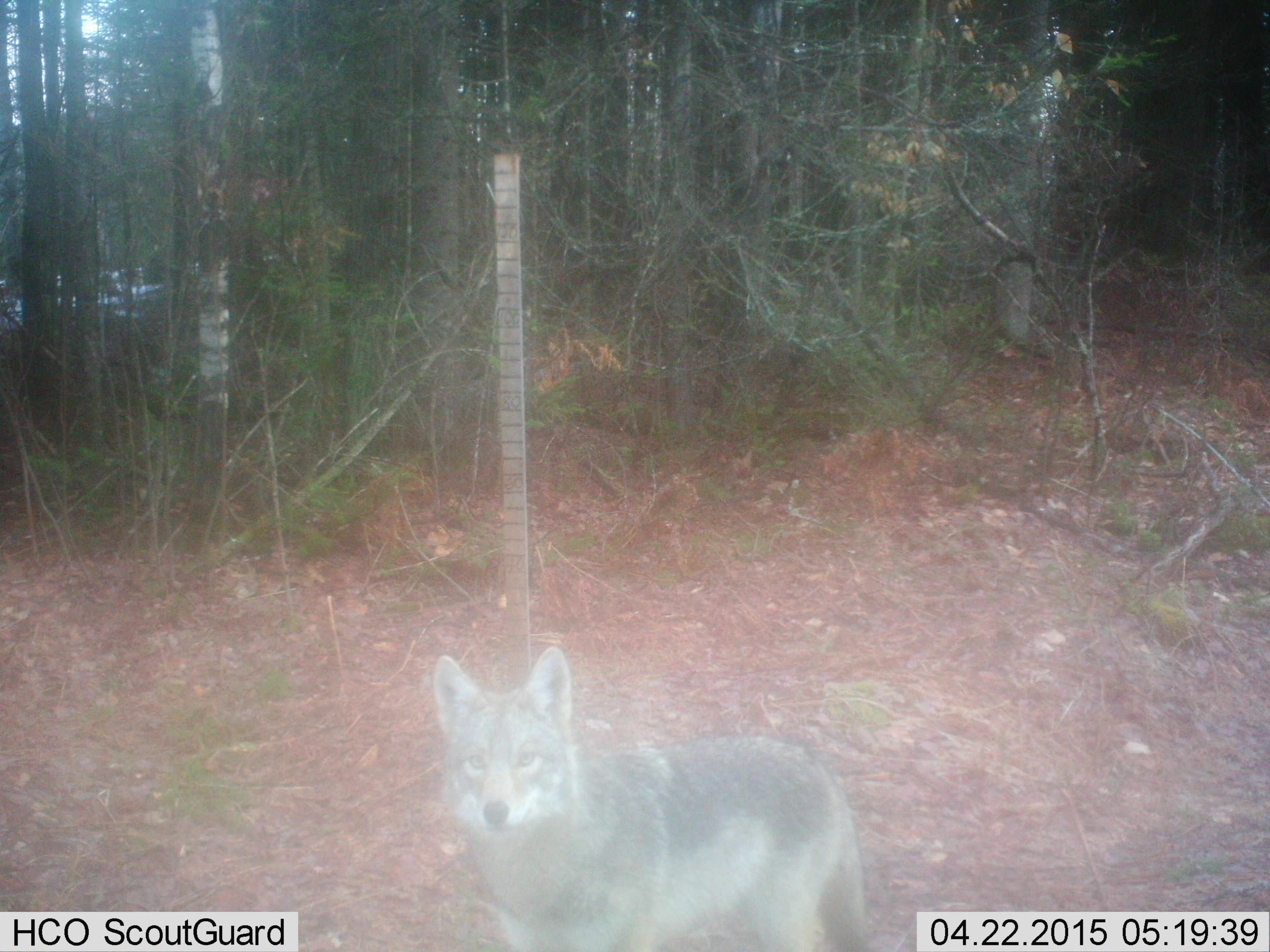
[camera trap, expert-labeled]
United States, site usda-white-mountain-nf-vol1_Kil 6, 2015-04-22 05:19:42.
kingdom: Animalia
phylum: Chordata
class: Mammalia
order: Carnivora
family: Canidae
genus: Canis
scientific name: Canis latrans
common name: coyote